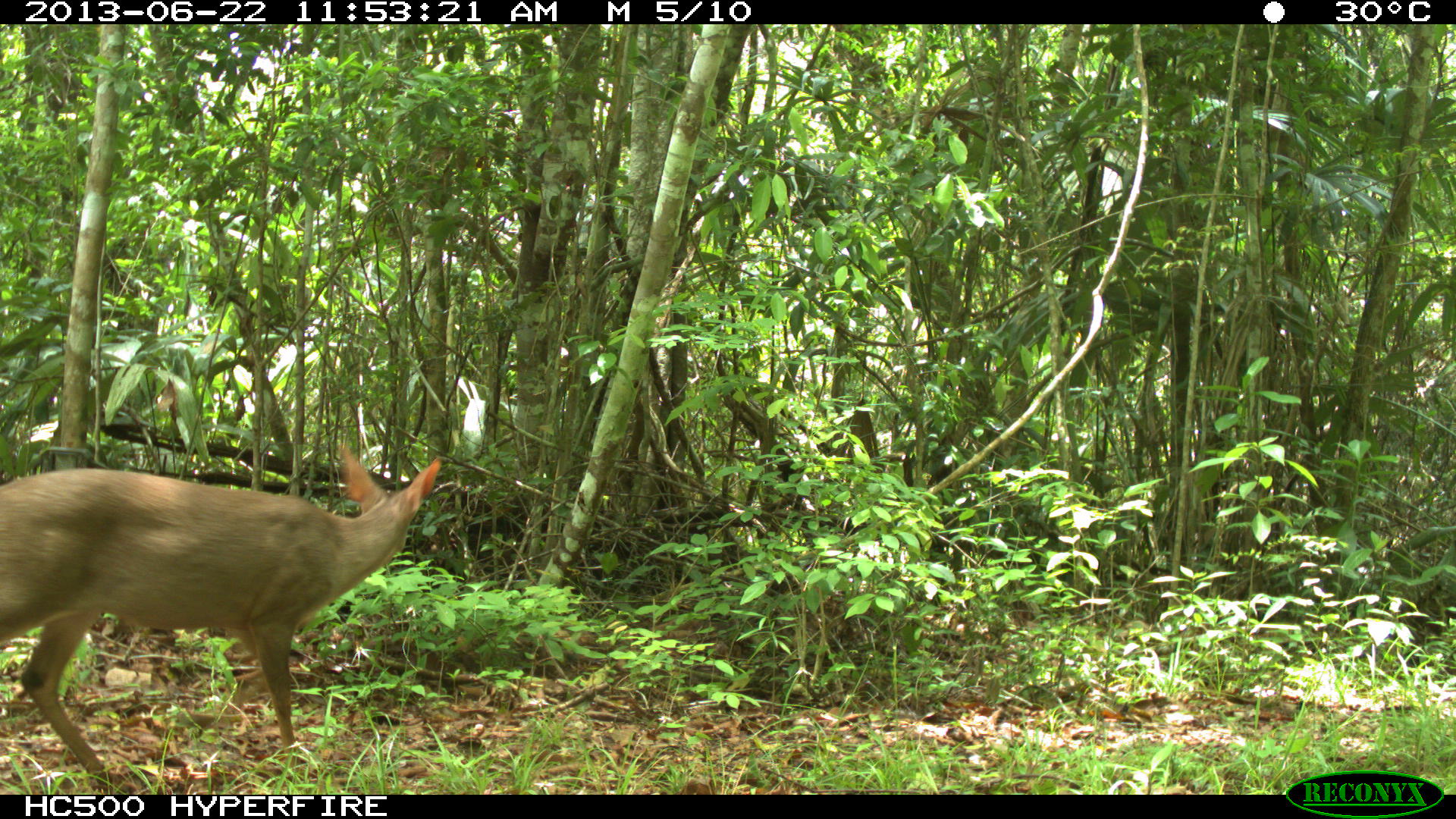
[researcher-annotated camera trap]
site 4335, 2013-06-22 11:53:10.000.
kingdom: Animalia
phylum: Chordata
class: Mammalia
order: Artiodactyla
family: Cervidae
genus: Odocoileus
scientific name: Odocoileus virginianus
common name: white-tailed deer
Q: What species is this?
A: Odocoileus virginianus (white-tailed deer).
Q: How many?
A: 1.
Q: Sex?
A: Female.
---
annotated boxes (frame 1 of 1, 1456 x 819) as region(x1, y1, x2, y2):
odocoileus virginianus: region(0, 445, 438, 794)